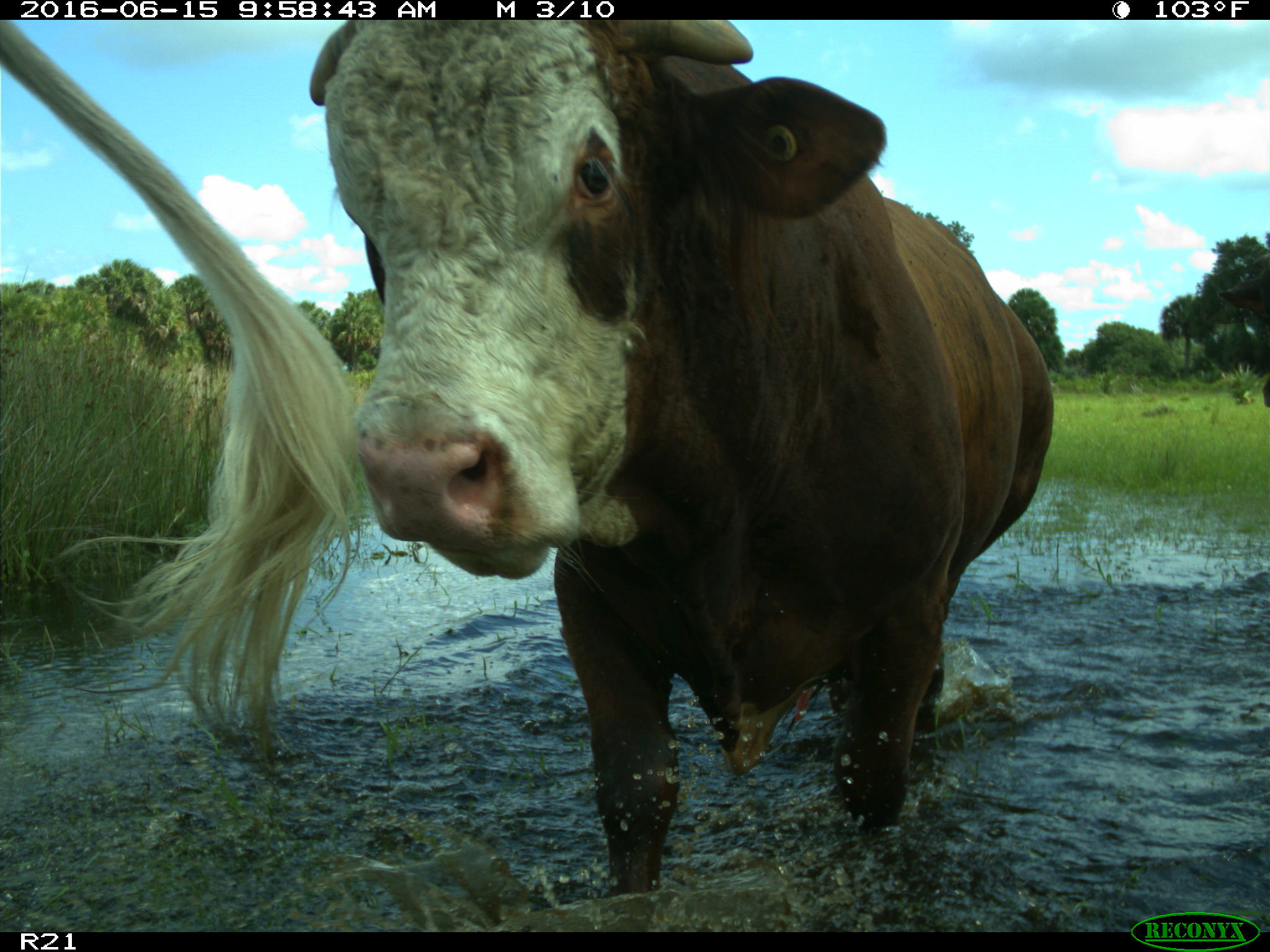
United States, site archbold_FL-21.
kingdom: Animalia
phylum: Chordata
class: Mammalia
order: Artiodactyla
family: Bovidae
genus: Bos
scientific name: Bos taurus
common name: domestic cow